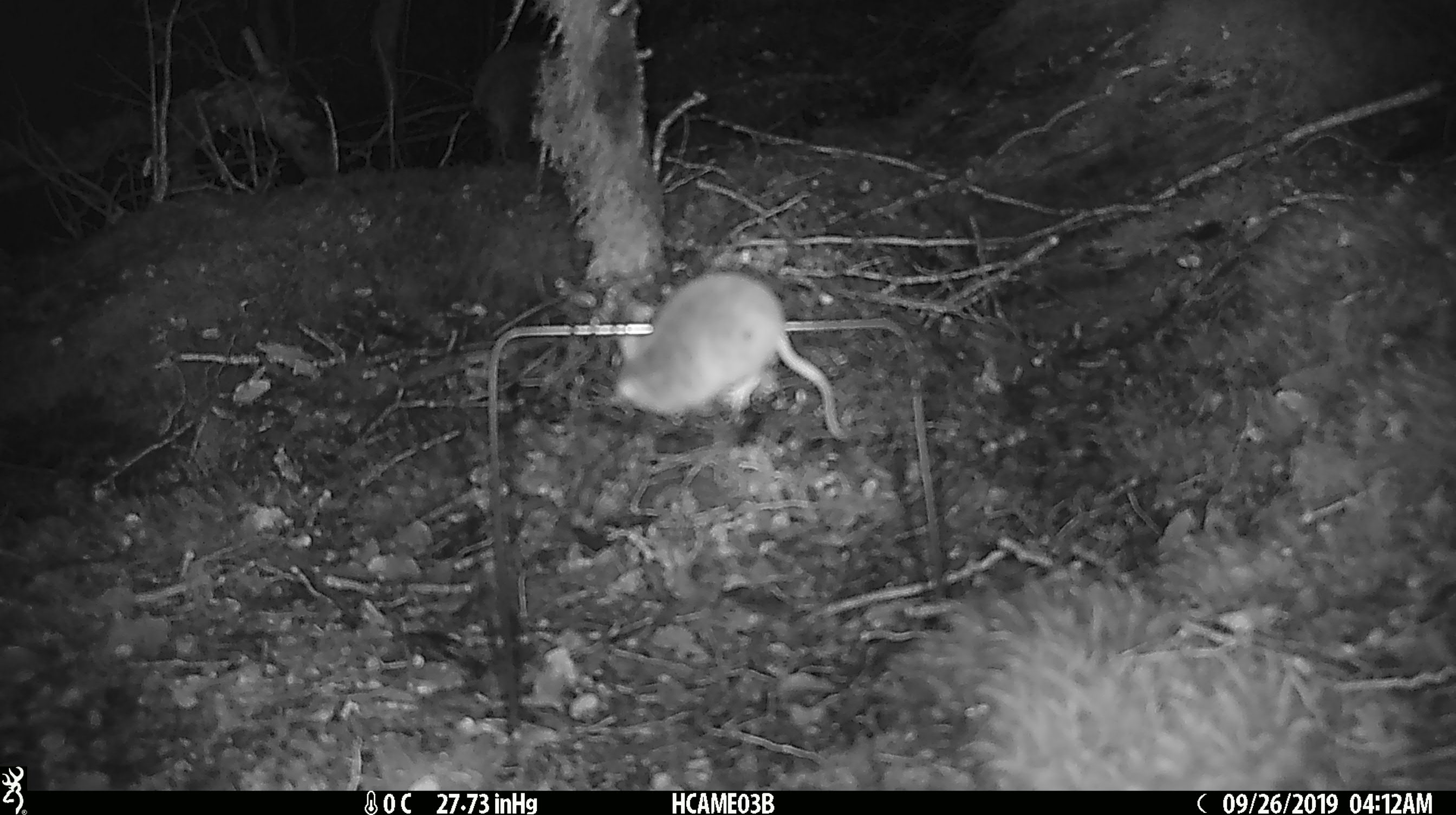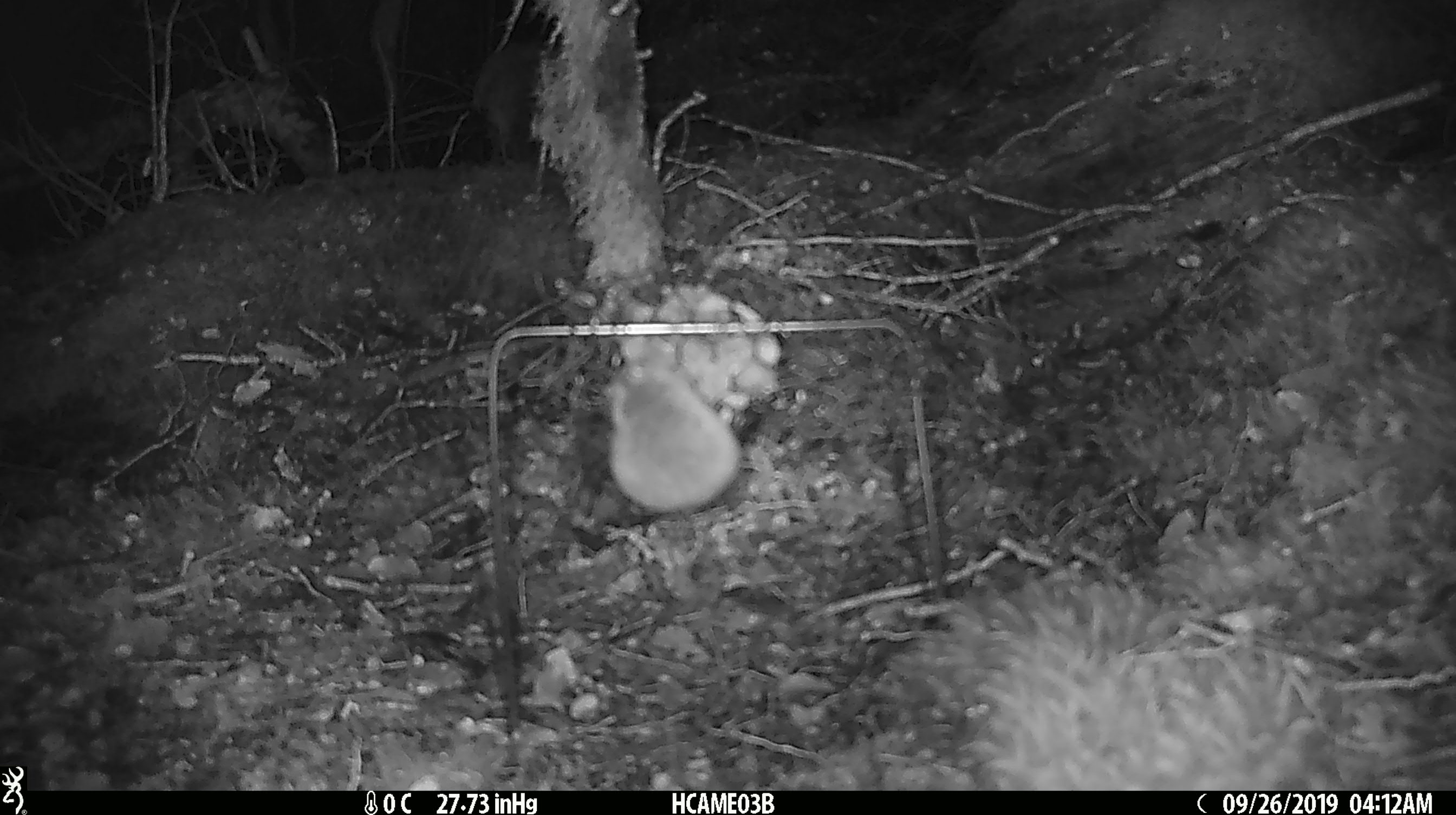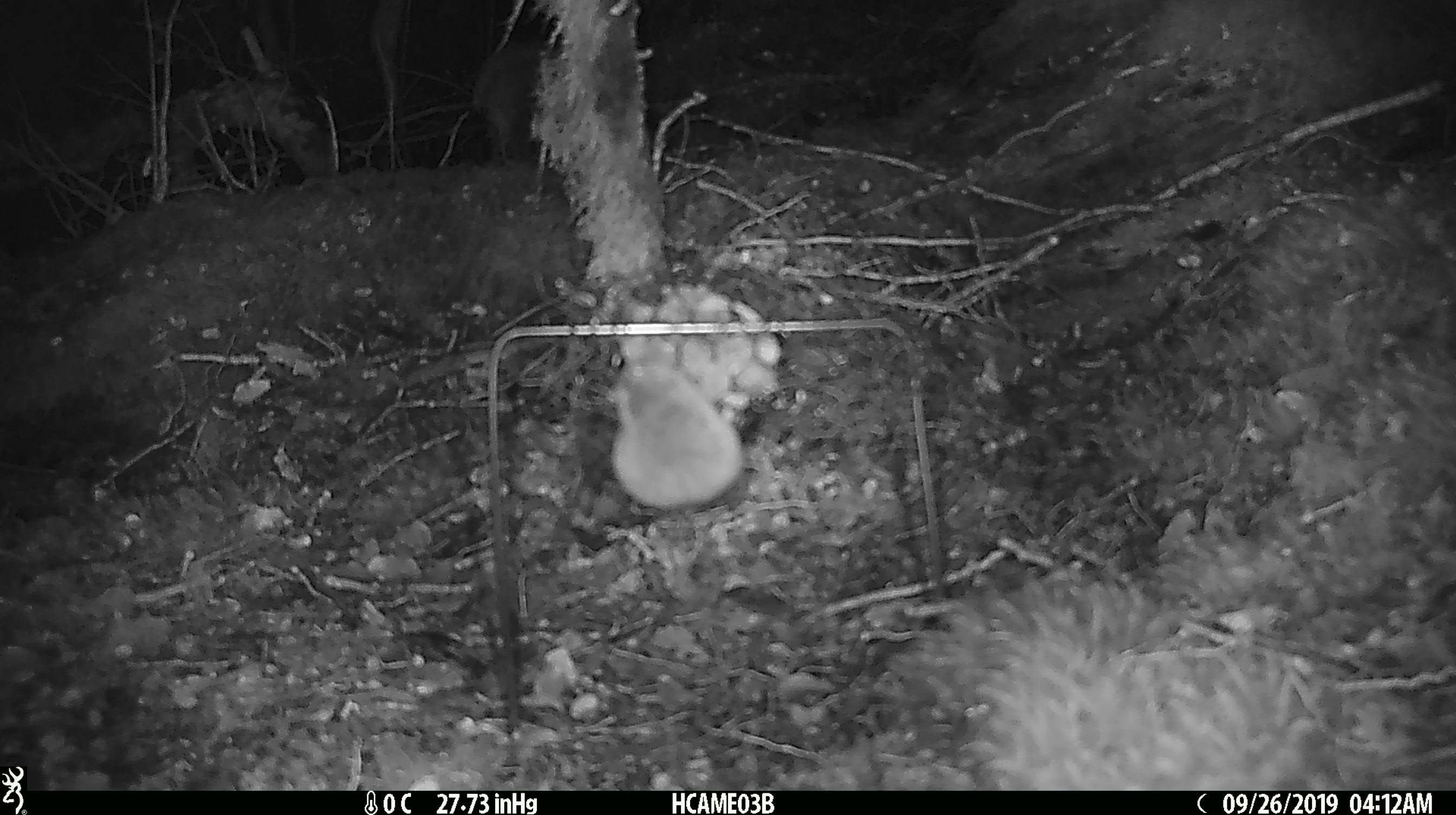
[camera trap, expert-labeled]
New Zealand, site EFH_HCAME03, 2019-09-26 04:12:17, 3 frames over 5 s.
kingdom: Animalia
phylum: Chordata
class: Mammalia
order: Rodentia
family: Muridae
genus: Mus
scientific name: Mus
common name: mouse